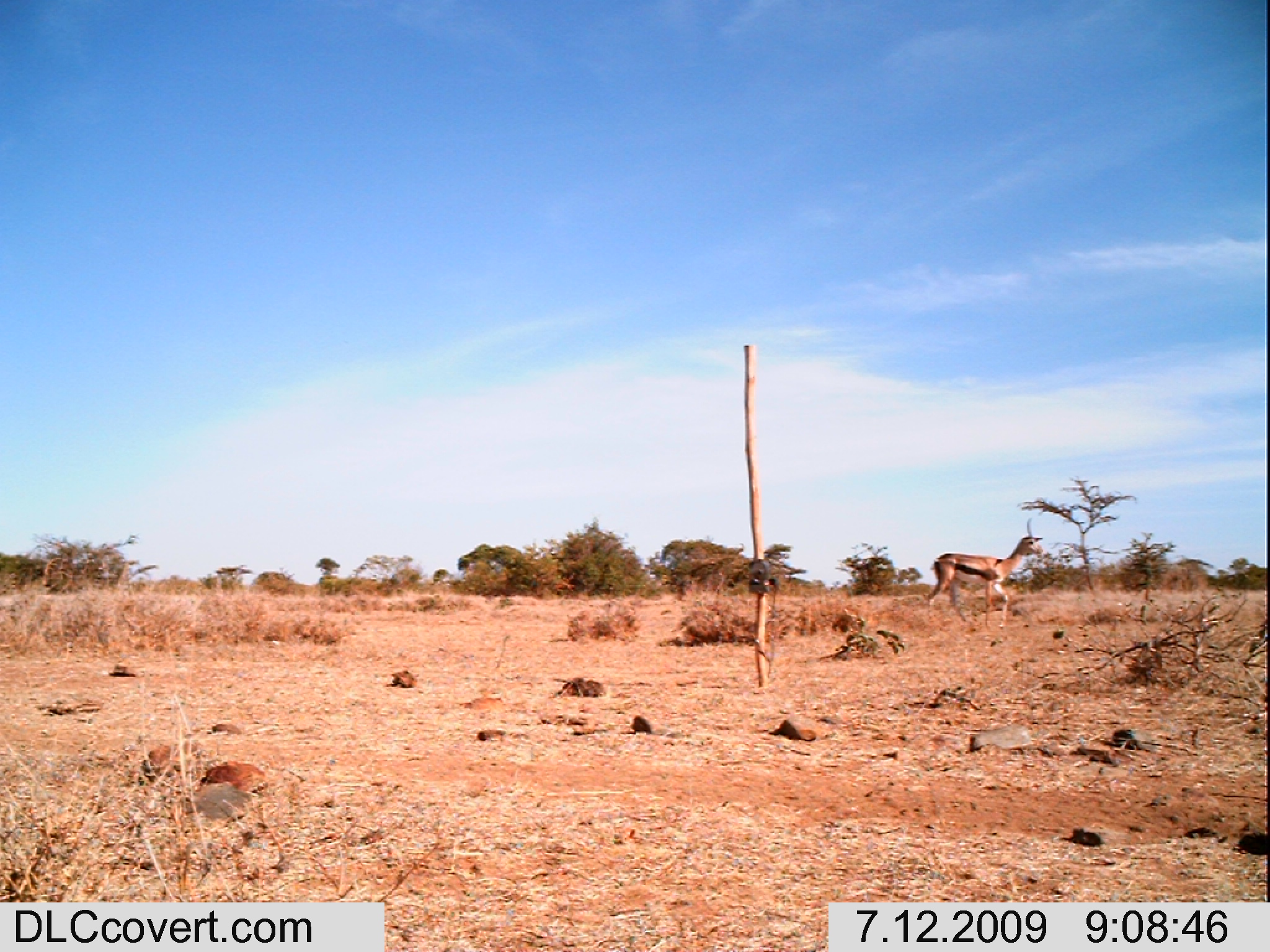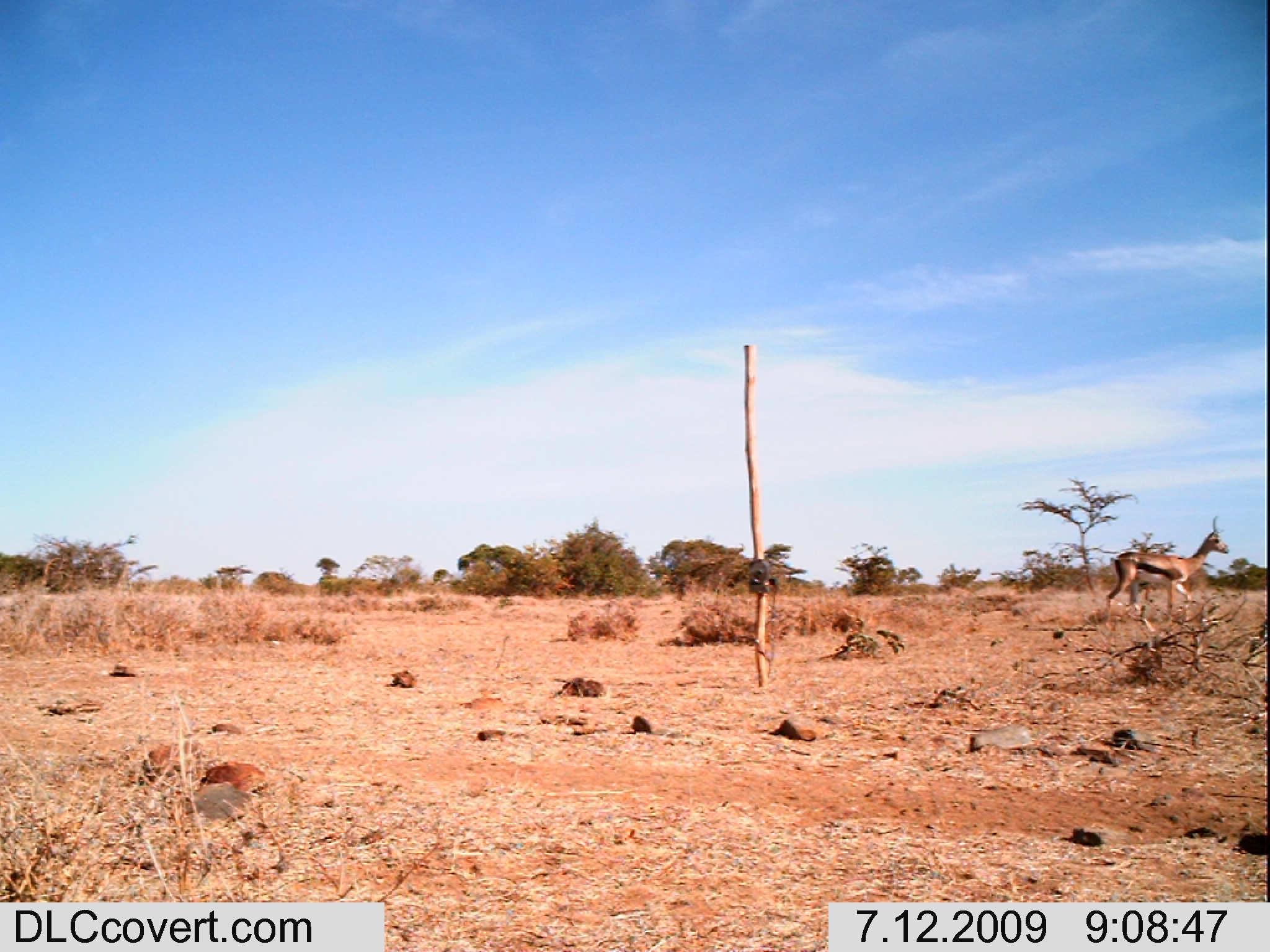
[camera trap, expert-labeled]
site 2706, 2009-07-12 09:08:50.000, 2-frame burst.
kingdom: Animalia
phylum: Chordata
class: Mammalia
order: Artiodactyla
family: Bovidae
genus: Nanger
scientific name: Nanger granti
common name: grant's gazelle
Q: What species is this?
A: Nanger granti (grant's gazelle).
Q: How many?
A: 1.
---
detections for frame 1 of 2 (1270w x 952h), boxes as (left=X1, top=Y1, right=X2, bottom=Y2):
nanger granti: (left=928, top=518, right=1043, bottom=630)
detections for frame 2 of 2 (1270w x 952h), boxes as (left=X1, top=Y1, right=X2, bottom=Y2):
nanger granti: (left=1107, top=515, right=1230, bottom=610)